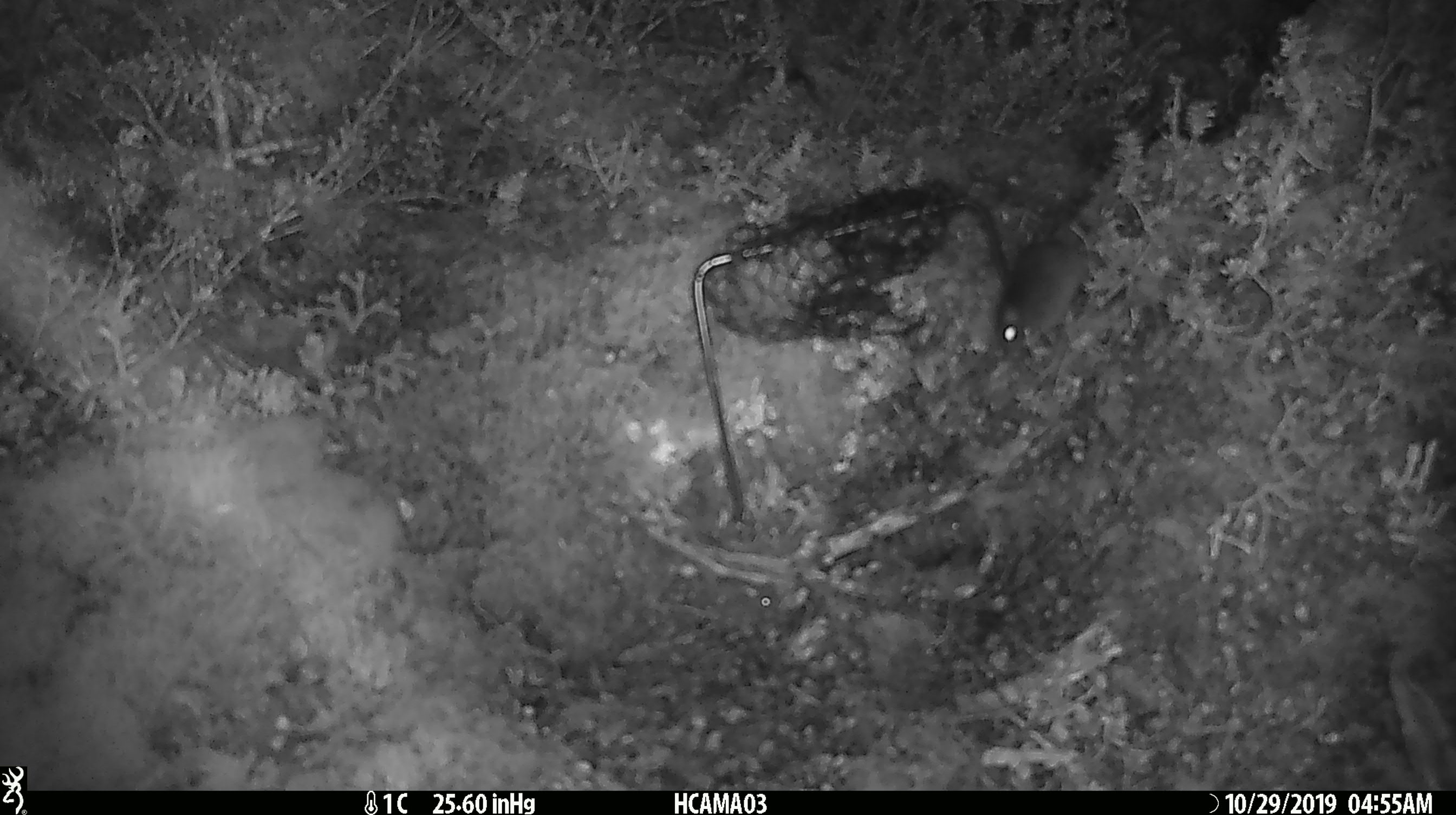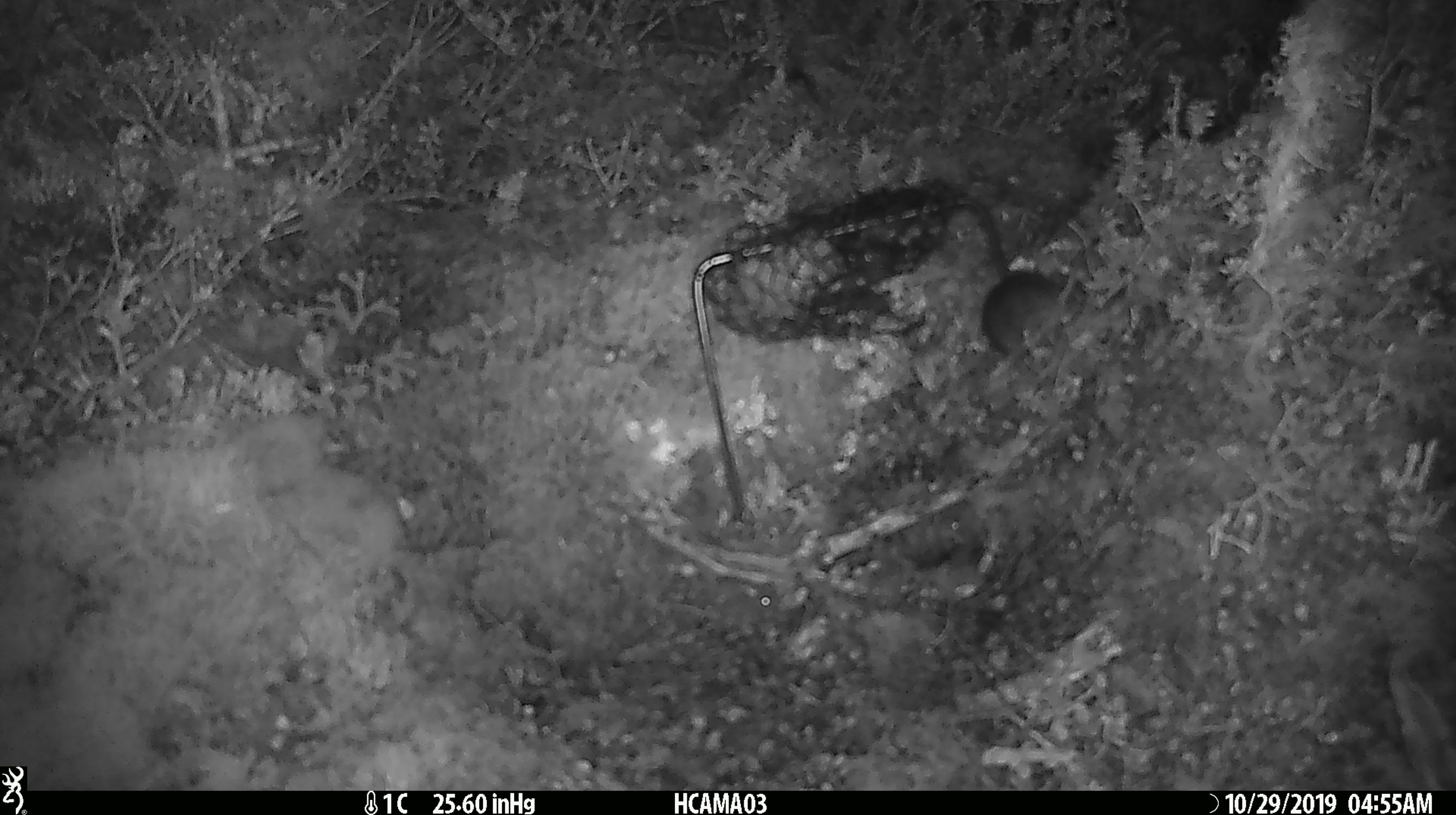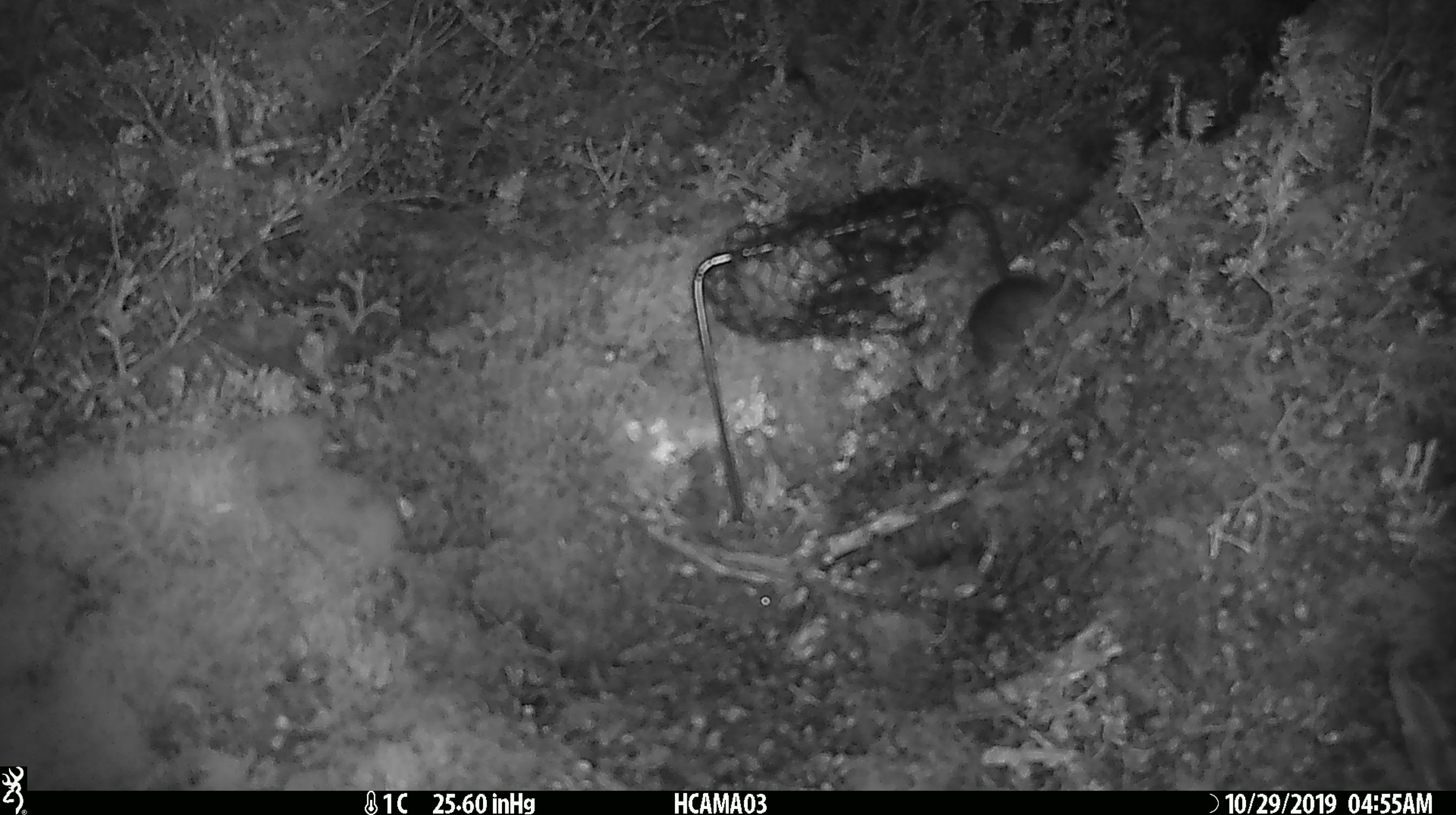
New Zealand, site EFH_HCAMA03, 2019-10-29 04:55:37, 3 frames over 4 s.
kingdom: Animalia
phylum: Chordata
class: Mammalia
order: Rodentia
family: Muridae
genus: Mus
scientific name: Mus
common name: mouse